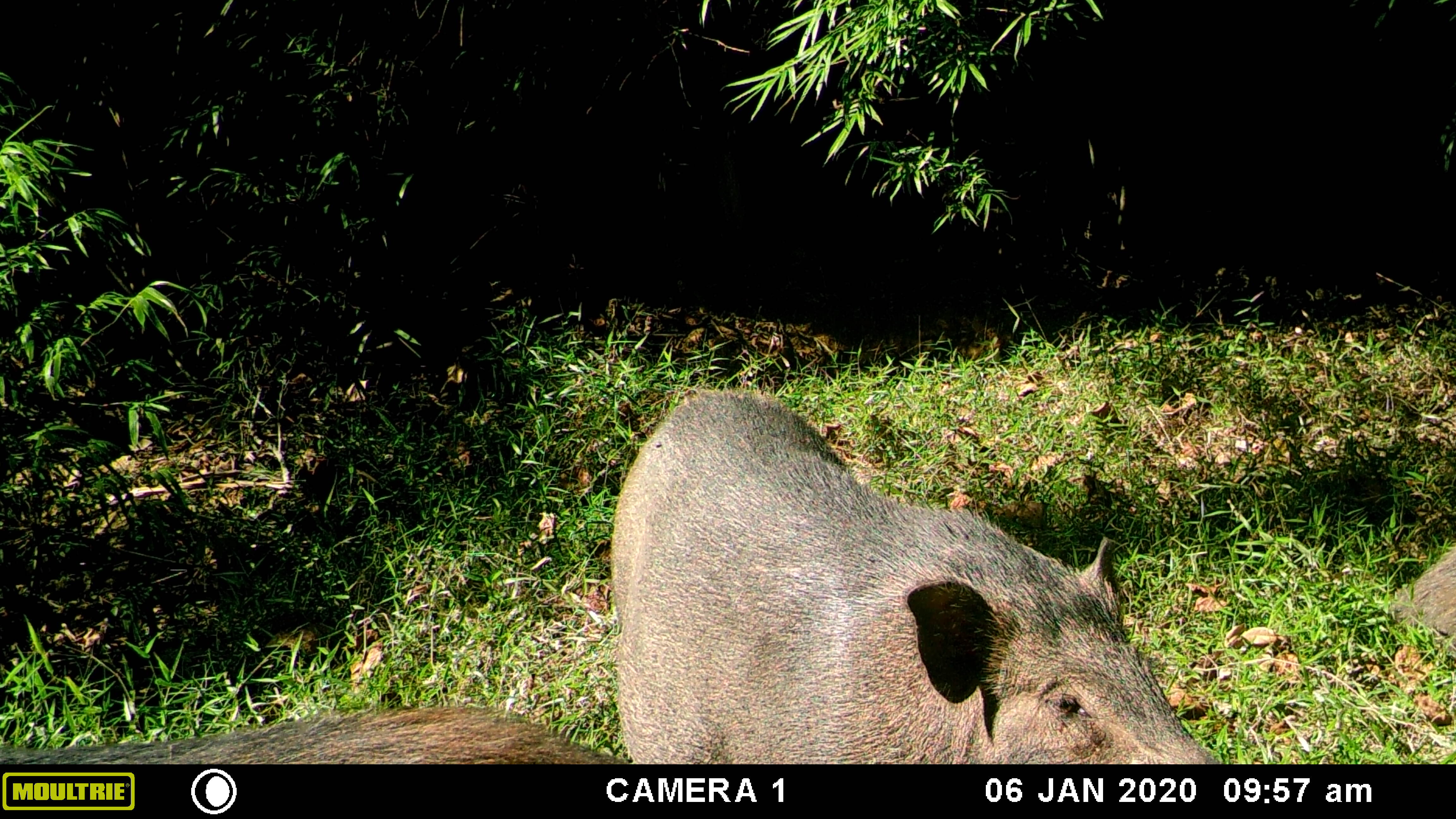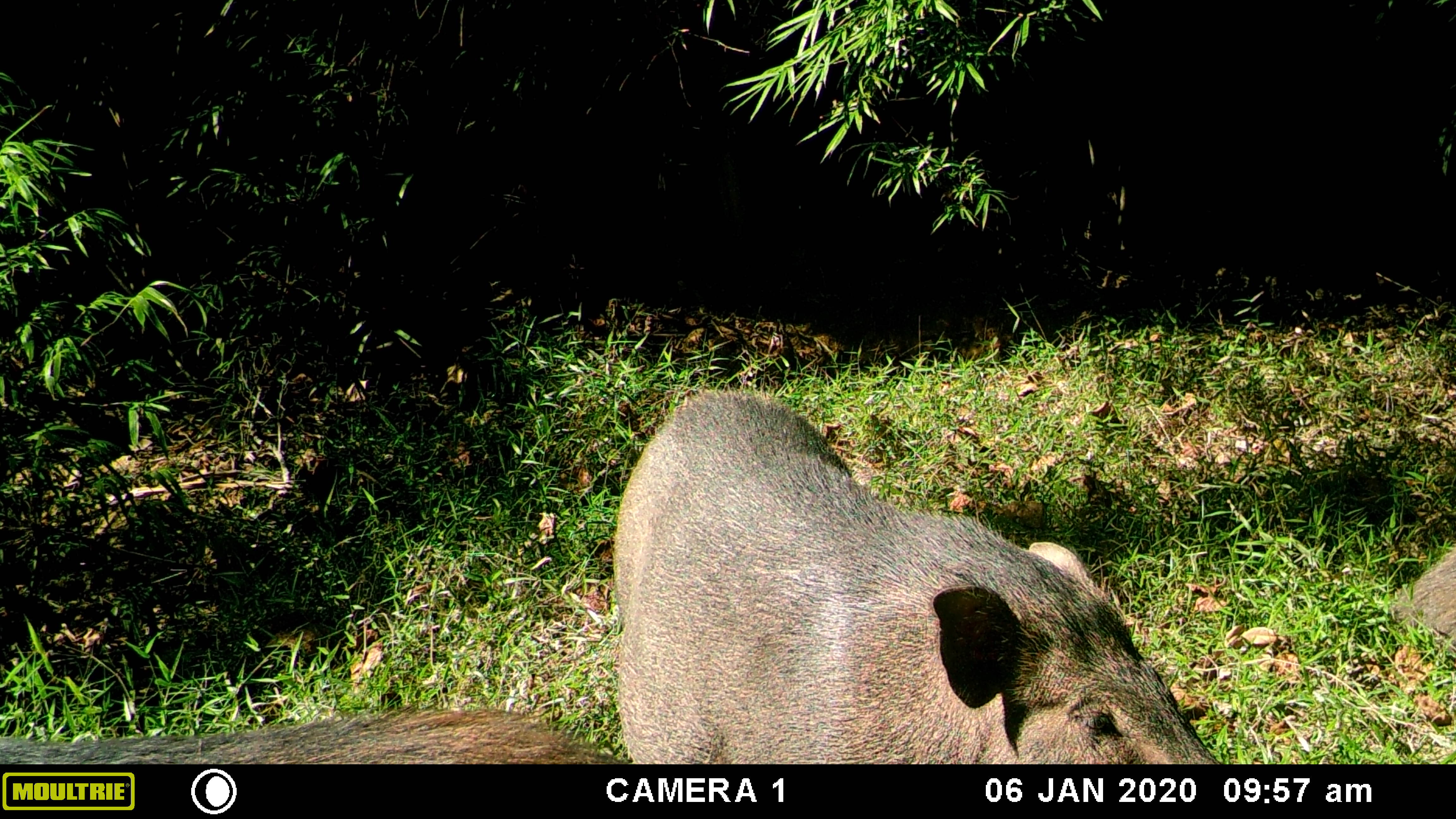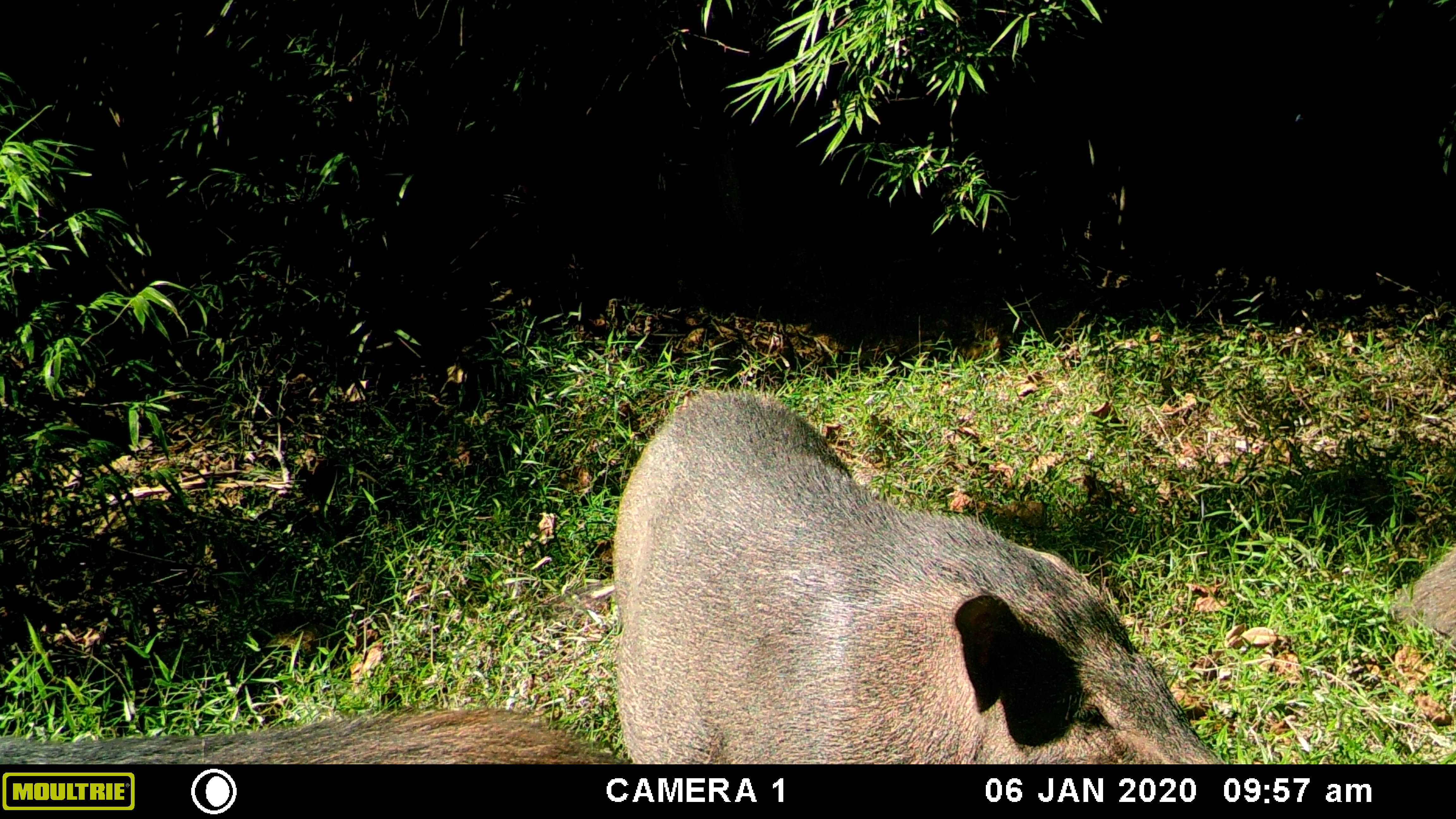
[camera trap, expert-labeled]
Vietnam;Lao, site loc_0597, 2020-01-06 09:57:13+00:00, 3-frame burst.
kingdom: Animalia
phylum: Chordata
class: Mammalia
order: Artiodactyla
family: Suidae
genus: Sus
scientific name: Sus scrofa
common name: eurasian wild pig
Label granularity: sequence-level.